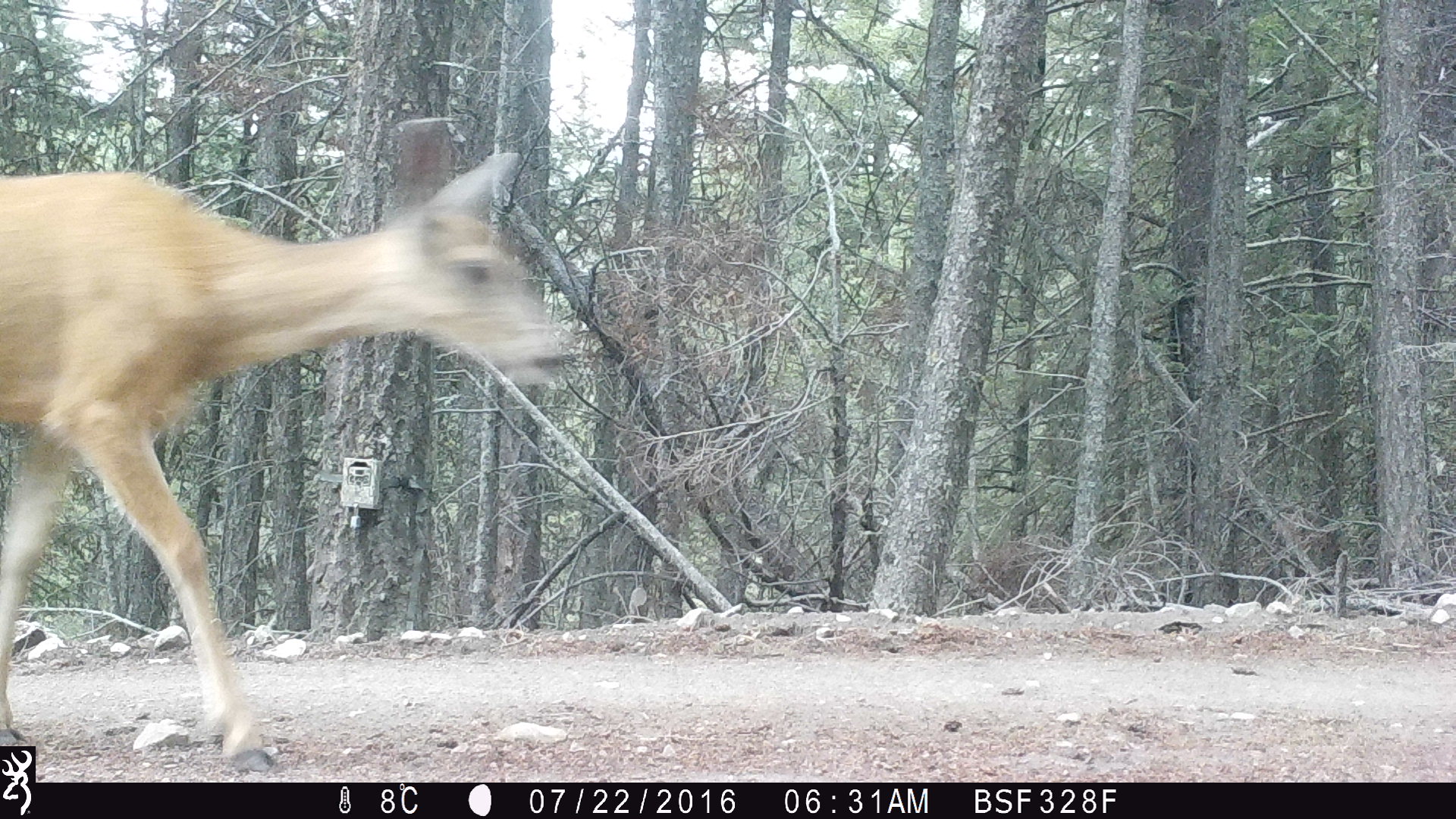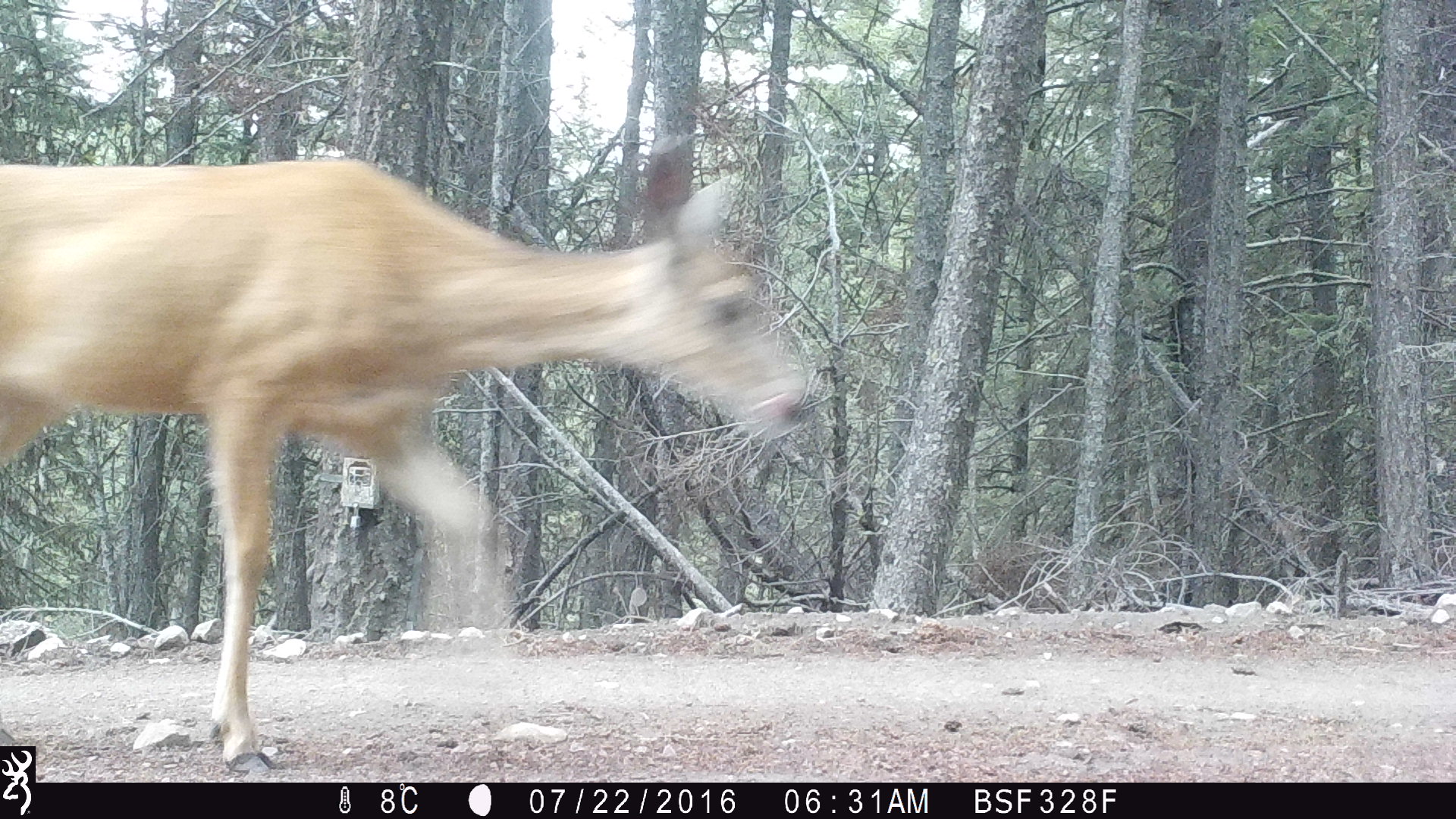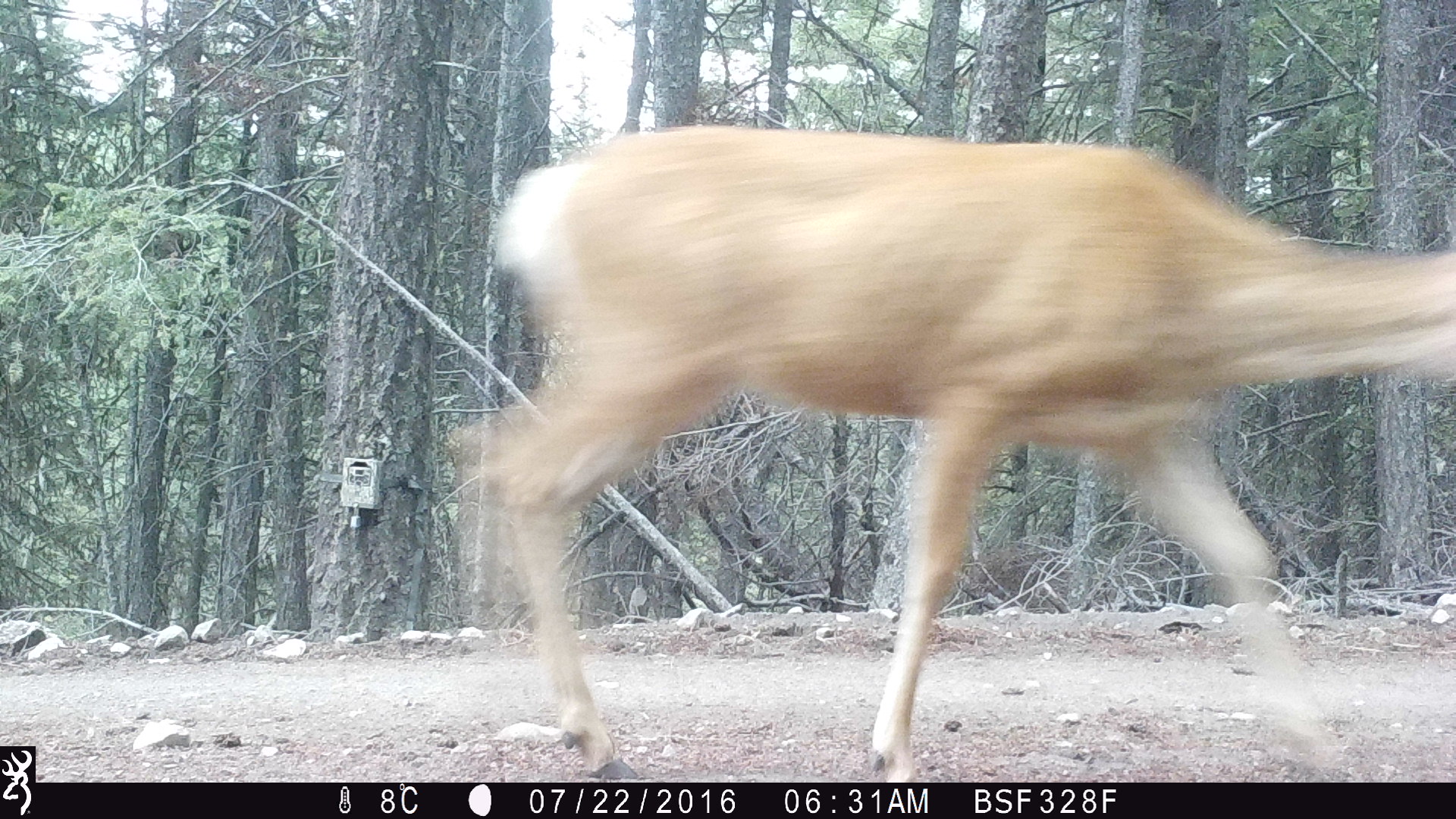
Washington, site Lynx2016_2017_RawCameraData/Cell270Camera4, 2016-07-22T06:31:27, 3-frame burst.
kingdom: Animalia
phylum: Chordata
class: Mammalia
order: Artiodactyla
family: Cervidae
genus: Odocoileus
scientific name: Odocoileus hemionus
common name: mule deer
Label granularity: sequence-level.